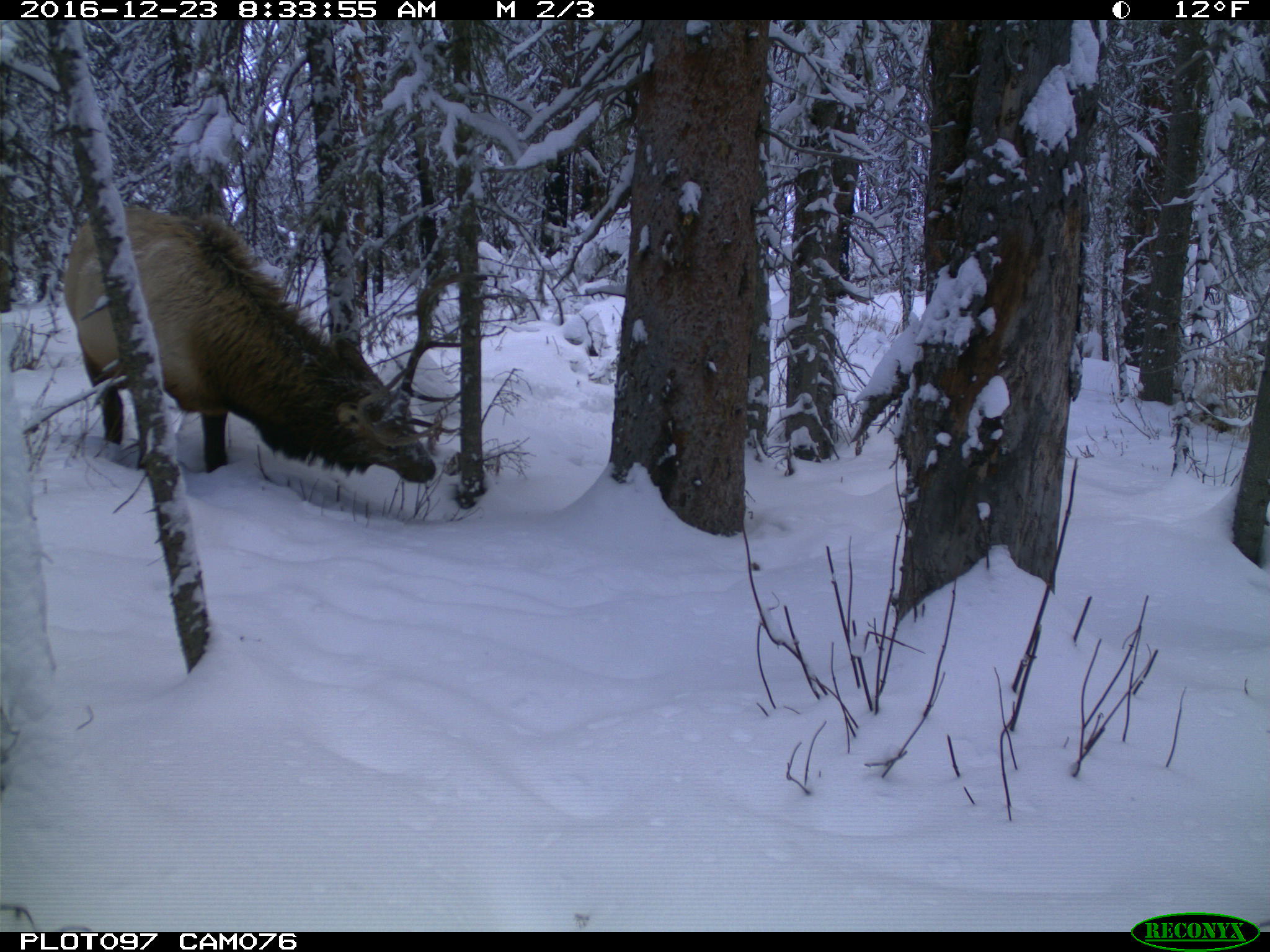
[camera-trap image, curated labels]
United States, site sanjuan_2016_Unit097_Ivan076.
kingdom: Animalia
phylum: Chordata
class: Mammalia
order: Artiodactyla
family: Cervidae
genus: Cervus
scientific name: Cervus elaphus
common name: red deer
Cervus elaphus (red deer).